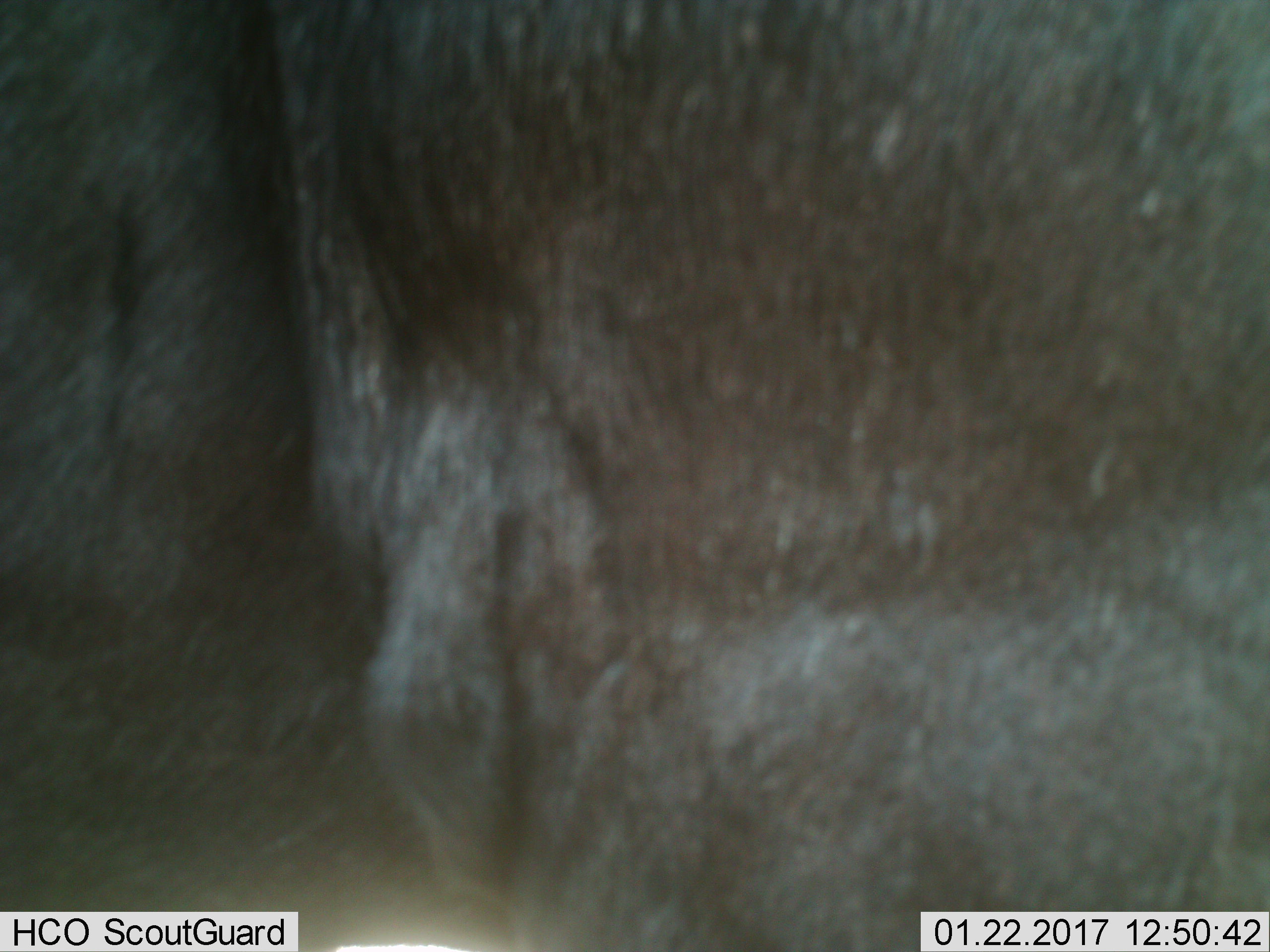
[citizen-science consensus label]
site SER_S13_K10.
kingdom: Animalia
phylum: Chordata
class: Mammalia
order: Artiodactyla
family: Bovidae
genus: Connochaetes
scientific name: Connochaetes taurinus taurinus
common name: blue wildebeest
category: wildebeestblue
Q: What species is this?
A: Wildebeestblue (blue wildebeest) (Connochaetes taurinus taurinus).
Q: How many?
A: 1.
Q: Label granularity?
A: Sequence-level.